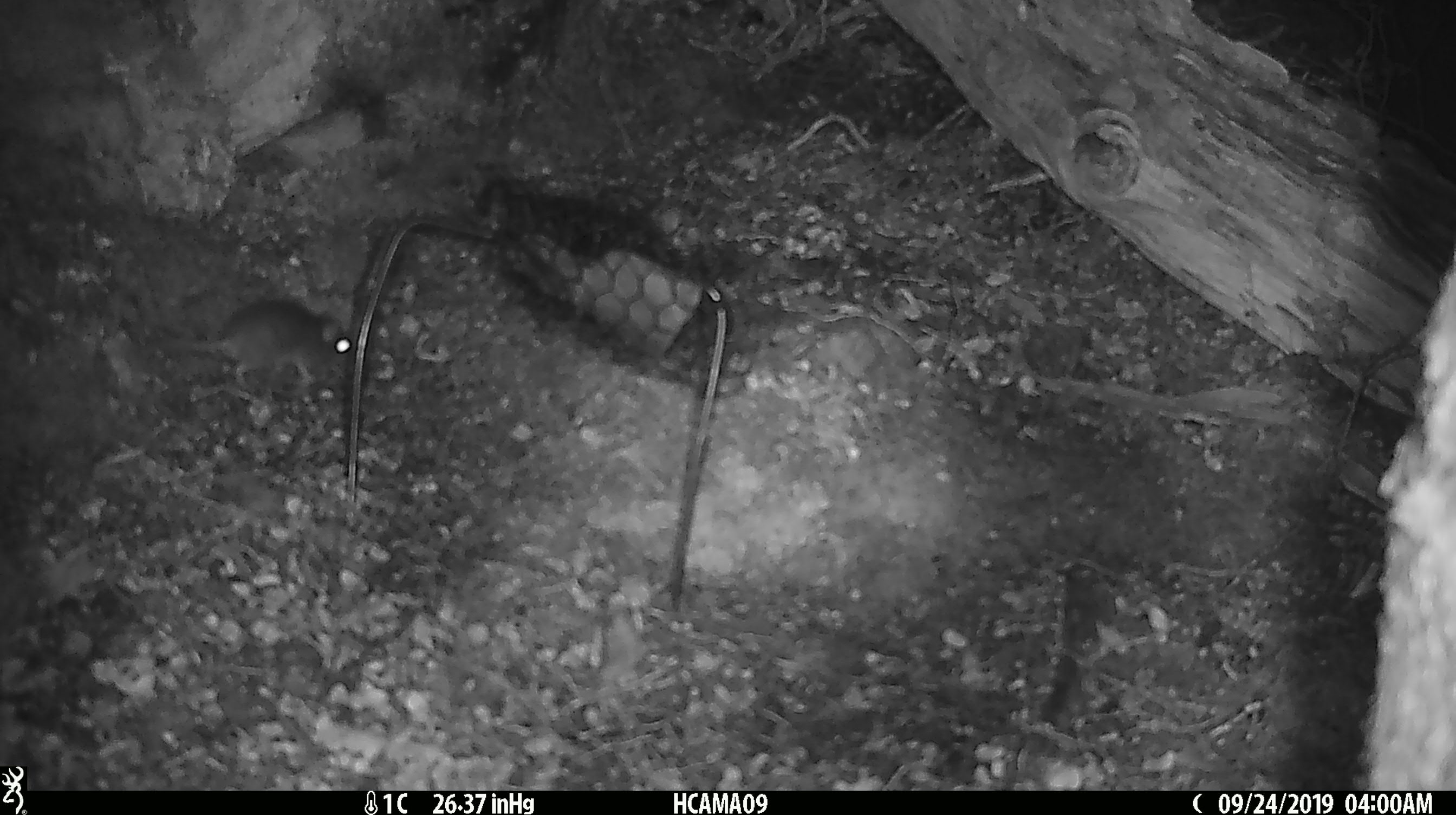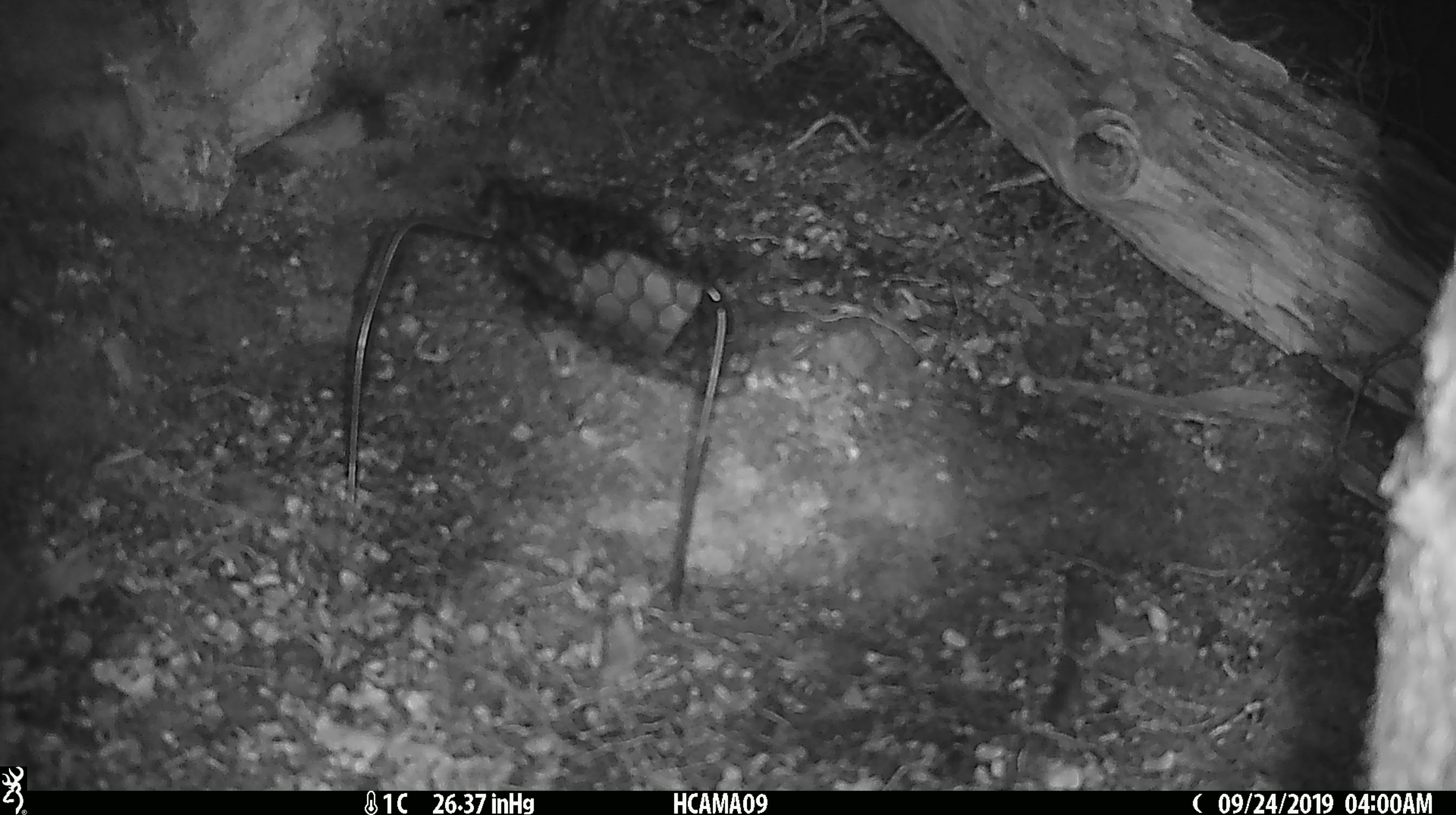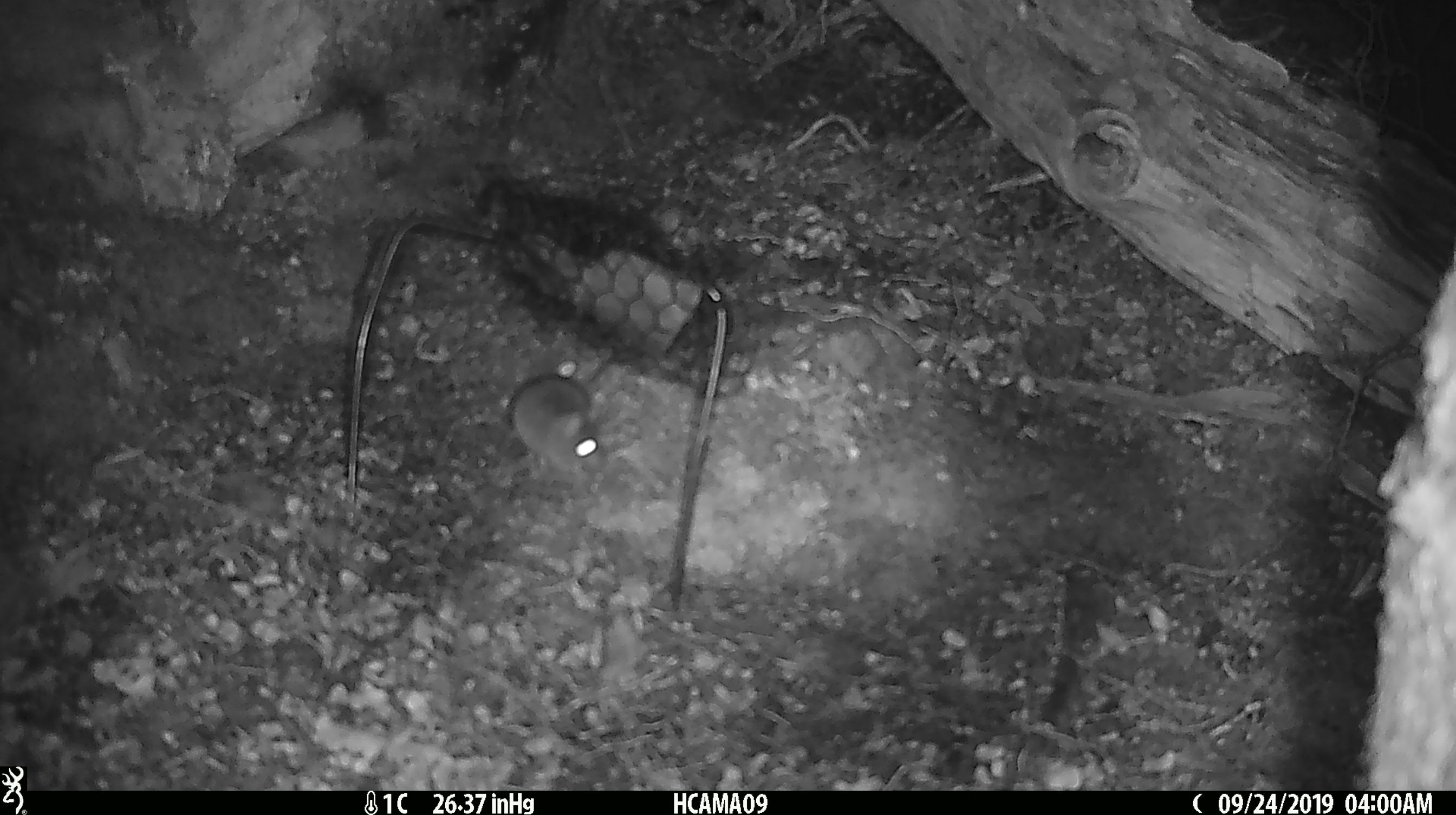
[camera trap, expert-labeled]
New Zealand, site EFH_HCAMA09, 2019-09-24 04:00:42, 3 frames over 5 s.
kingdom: Animalia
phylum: Chordata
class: Mammalia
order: Rodentia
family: Muridae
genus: Mus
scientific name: Mus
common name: mouse